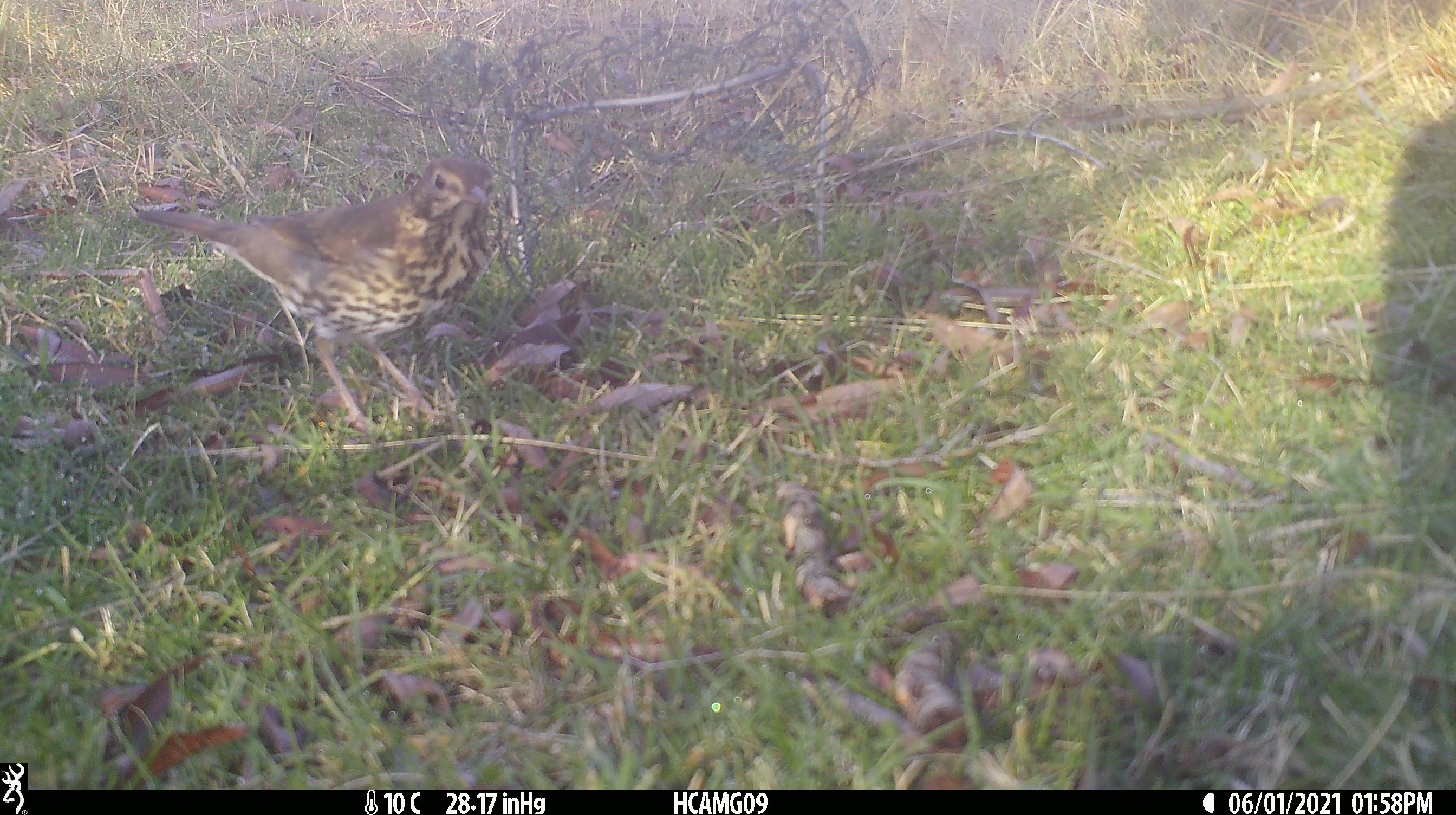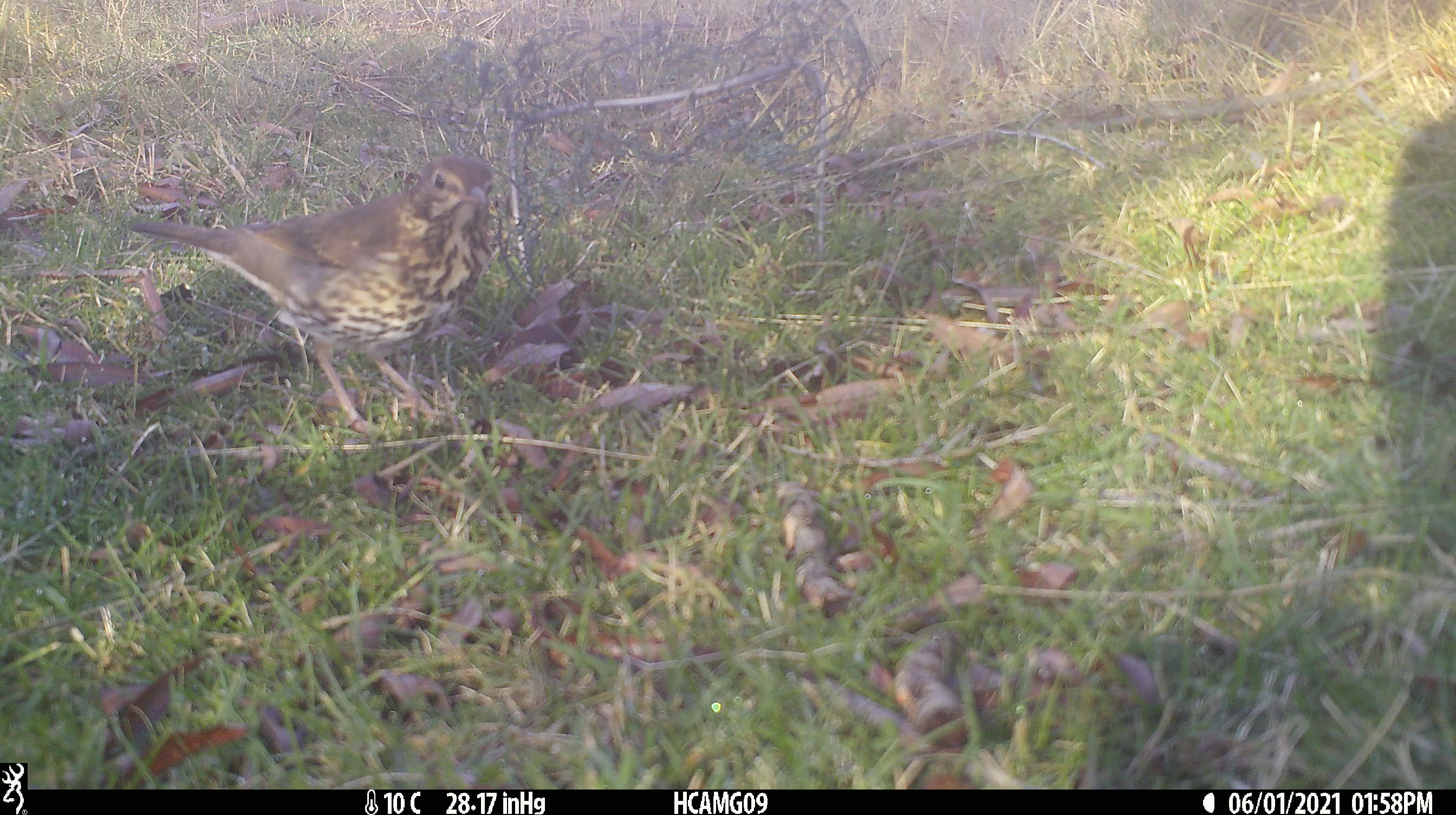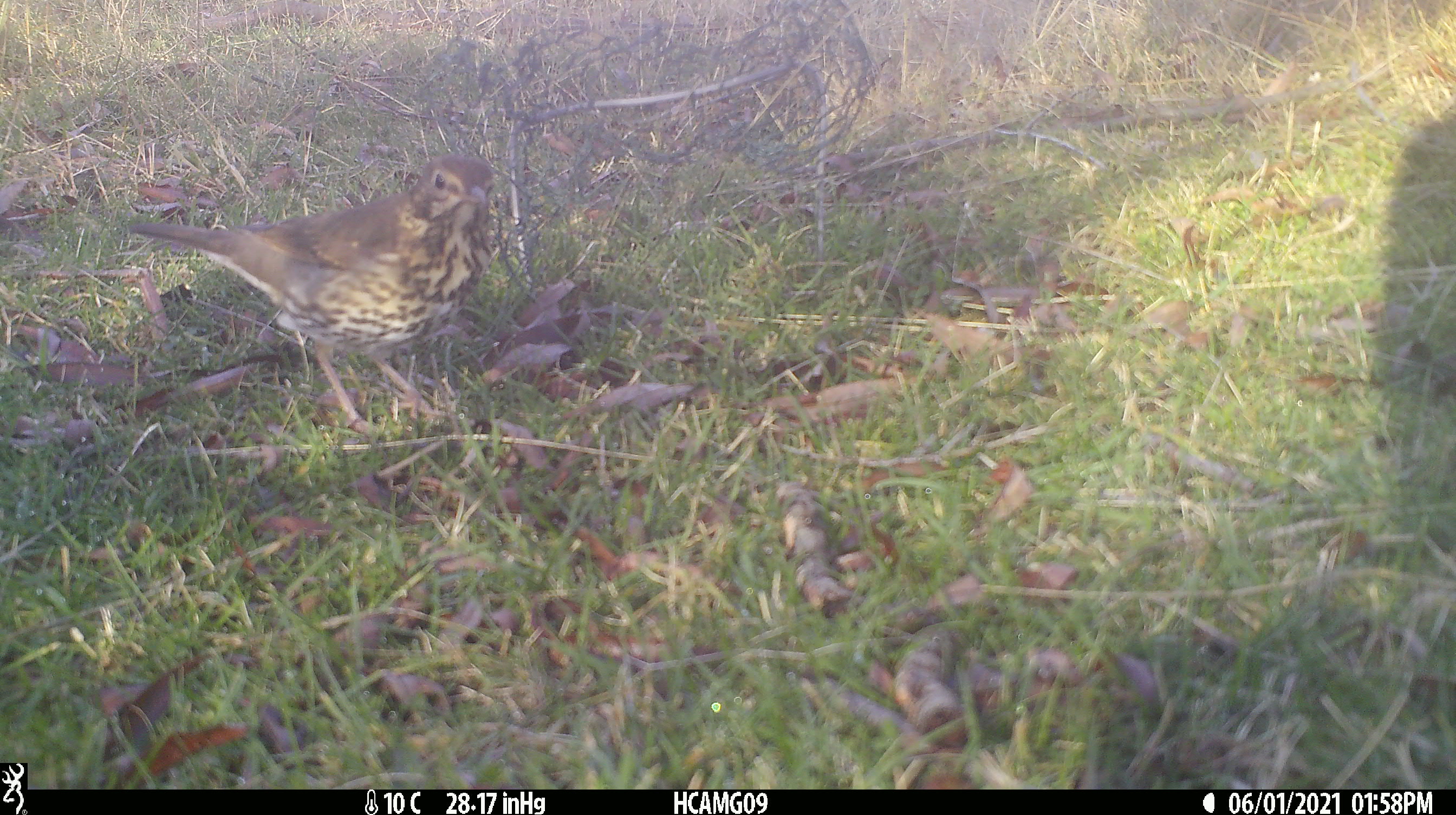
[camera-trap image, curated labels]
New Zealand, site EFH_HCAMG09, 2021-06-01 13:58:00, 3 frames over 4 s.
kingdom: Animalia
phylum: Chordata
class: Aves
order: Passeriformes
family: Turdidae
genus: Turdus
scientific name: Turdus philomelos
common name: song thrush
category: thrush